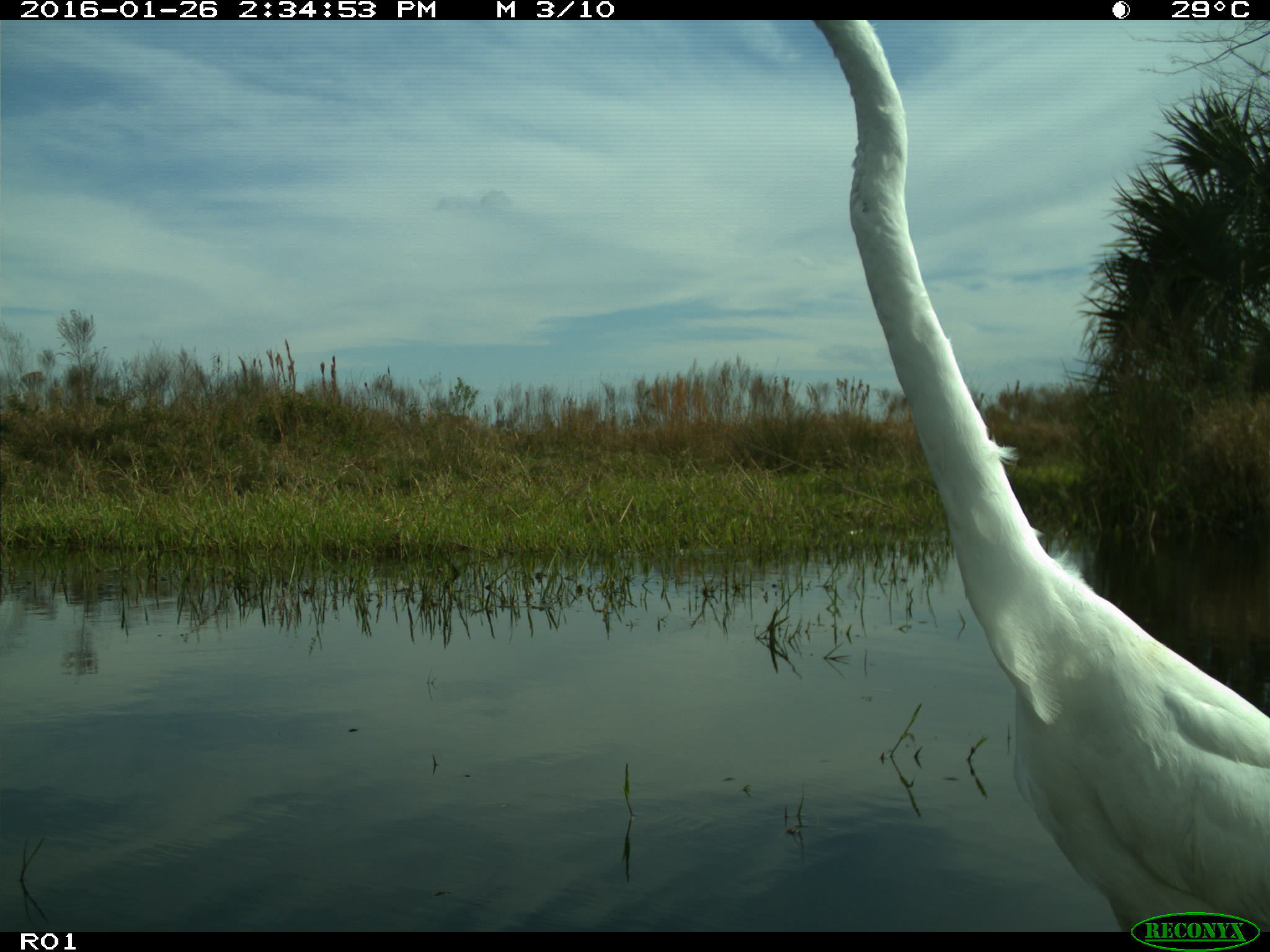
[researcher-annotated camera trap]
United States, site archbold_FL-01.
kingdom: Animalia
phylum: Chordata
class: Aves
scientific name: Aves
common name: birds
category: unidentified bird